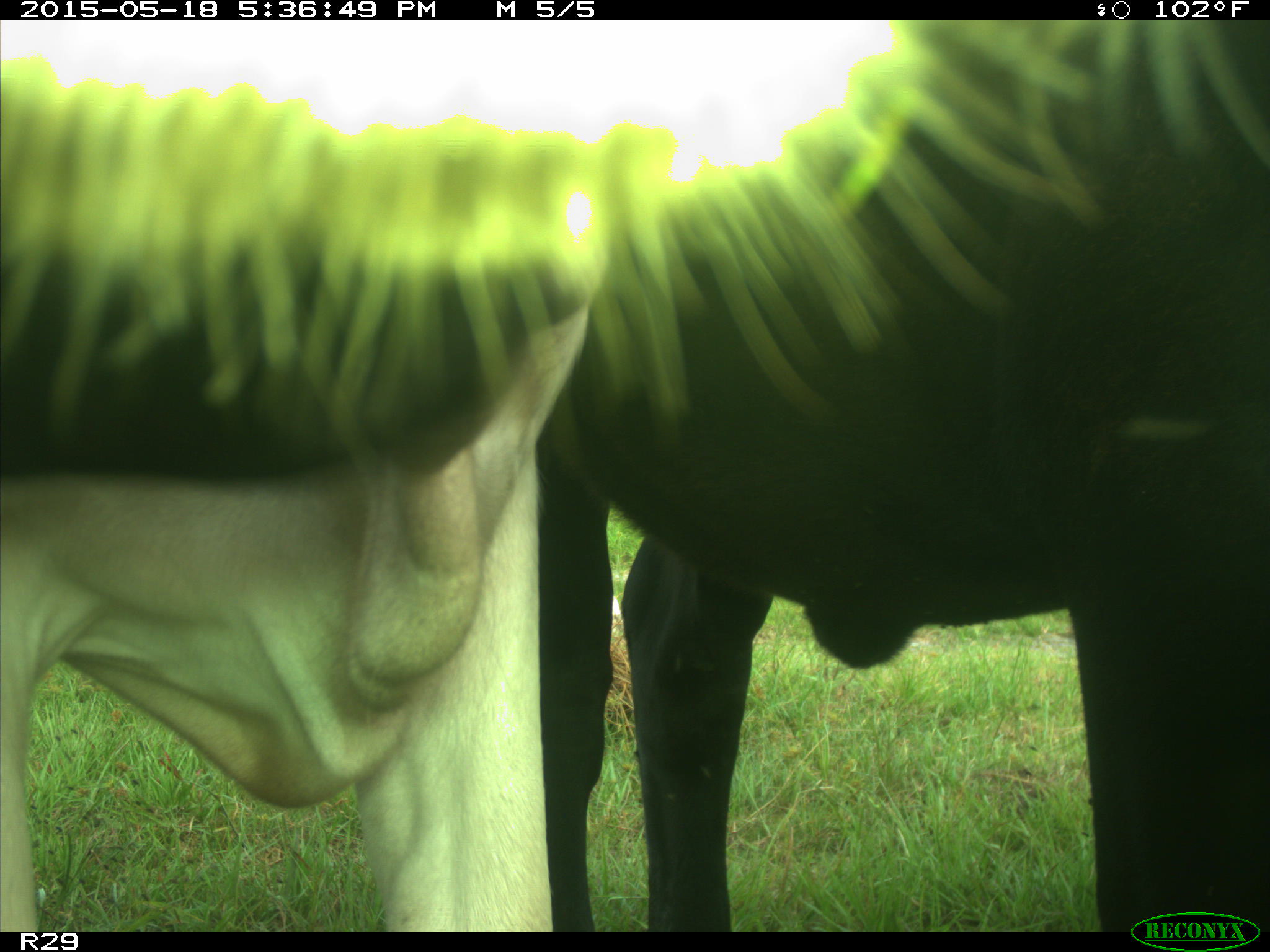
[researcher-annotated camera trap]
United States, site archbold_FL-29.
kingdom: Animalia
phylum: Chordata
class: Mammalia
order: Artiodactyla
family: Bovidae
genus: Bos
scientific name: Bos taurus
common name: domestic cow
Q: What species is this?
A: Bos taurus (domestic cow).